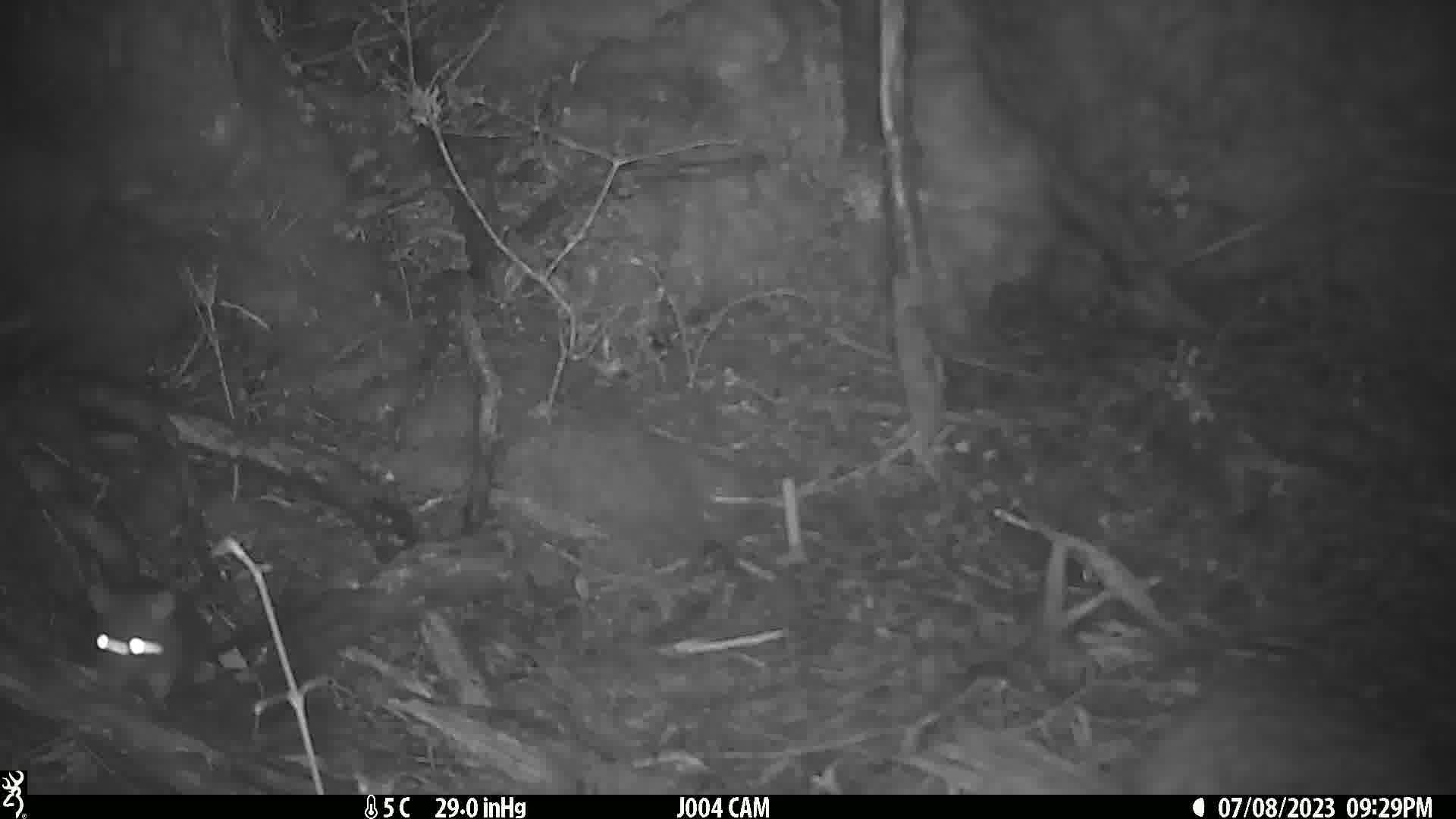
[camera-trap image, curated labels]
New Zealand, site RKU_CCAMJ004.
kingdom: Animalia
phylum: Chordata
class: Mammalia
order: Rodentia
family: Muridae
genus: Rattus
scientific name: Rattus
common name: rat